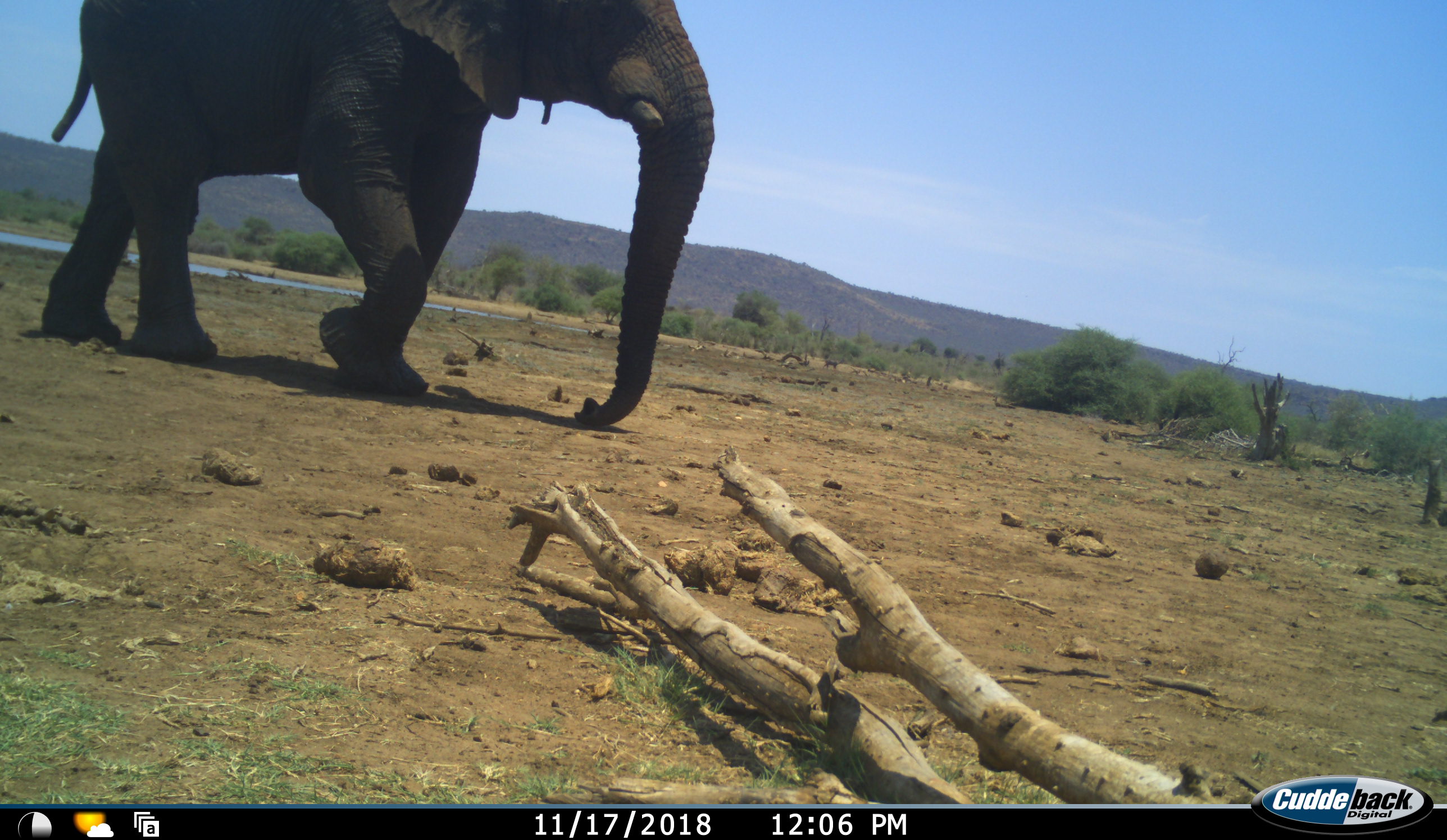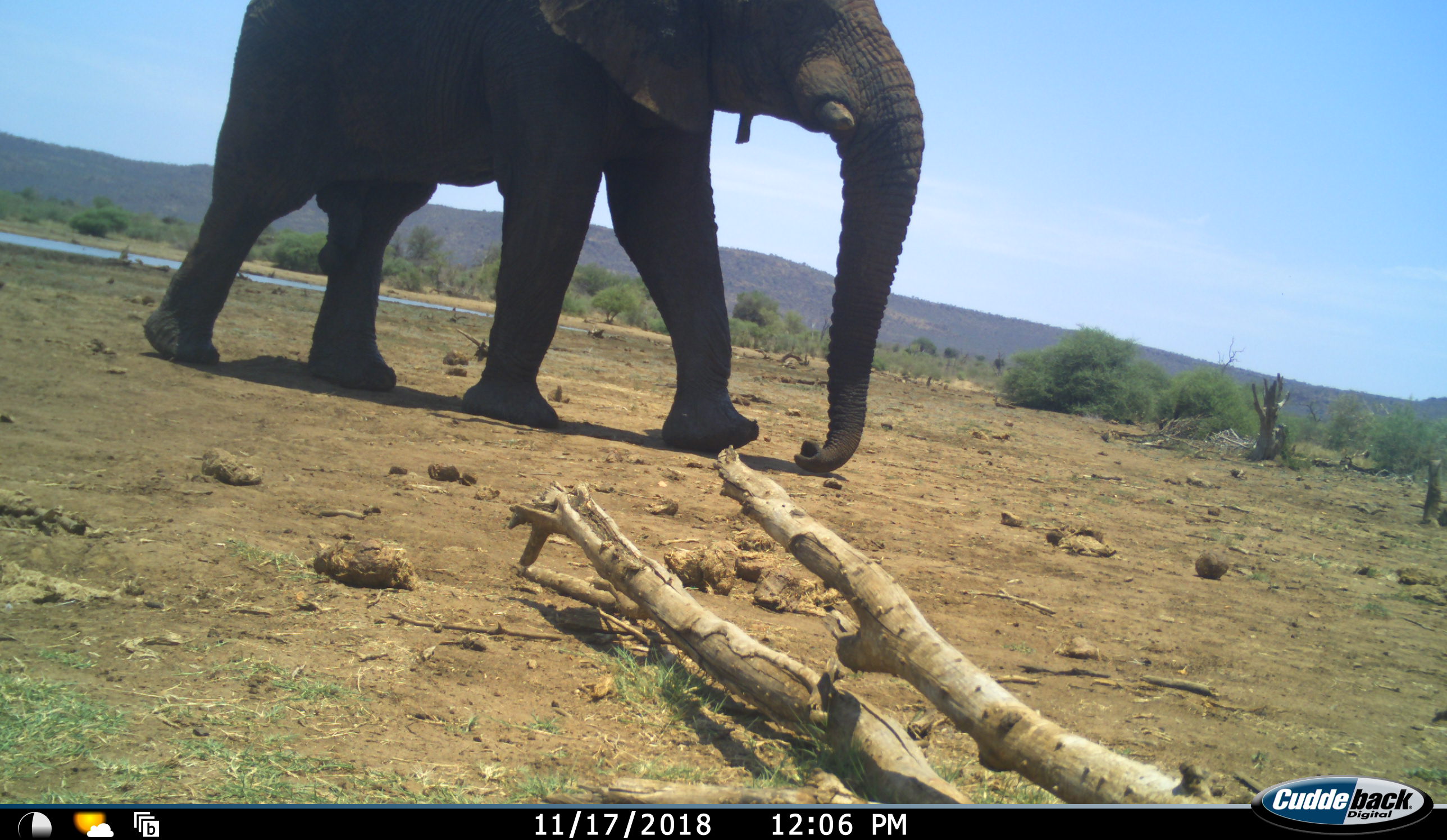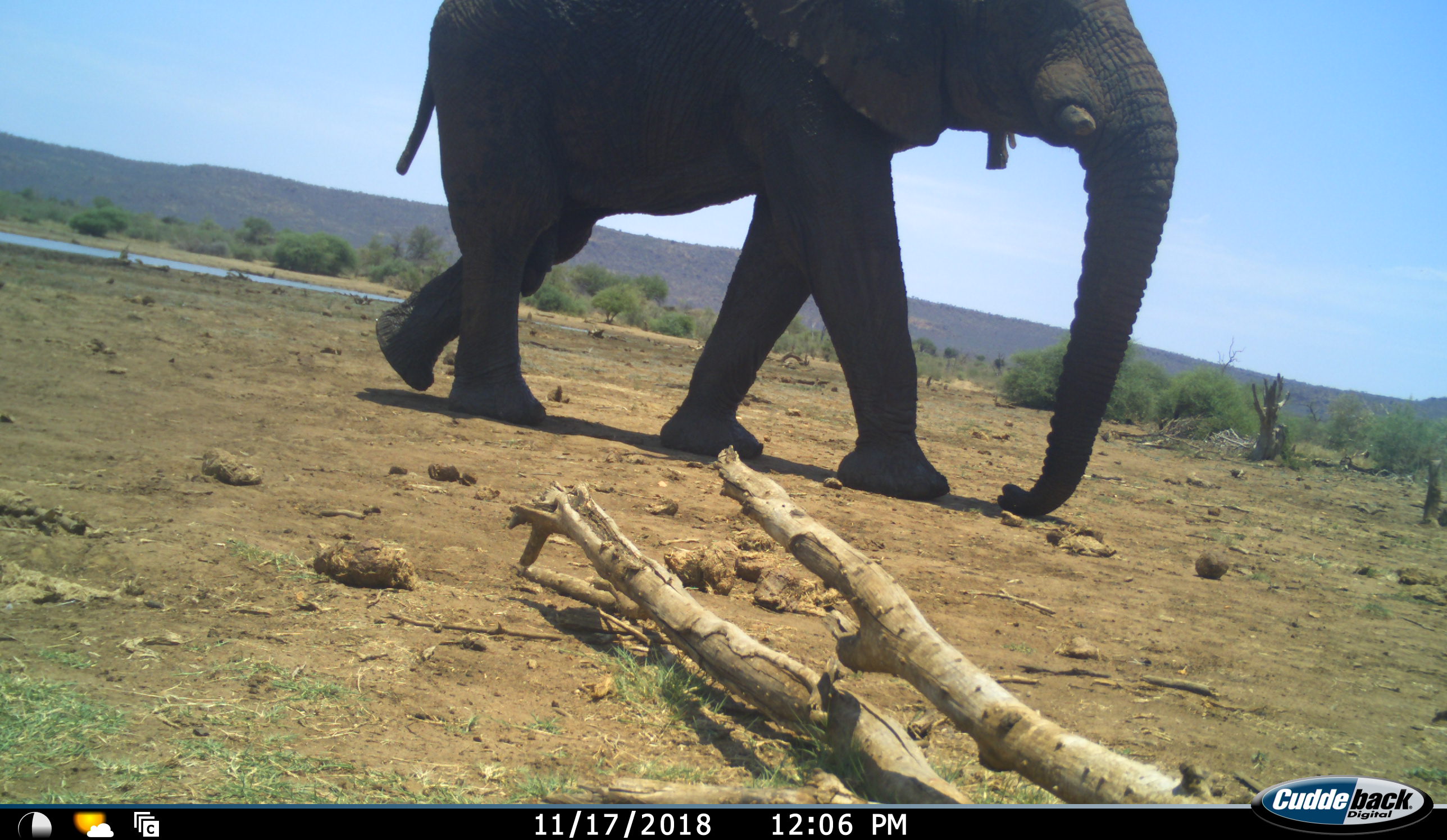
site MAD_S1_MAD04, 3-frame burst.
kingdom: Animalia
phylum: Chordata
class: Mammalia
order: Proboscidea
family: Elephantidae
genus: Loxodonta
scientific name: Loxodonta africana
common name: african bush elephant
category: elephant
Elephant (african bush elephant) (Loxodonta africana), count 1. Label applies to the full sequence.